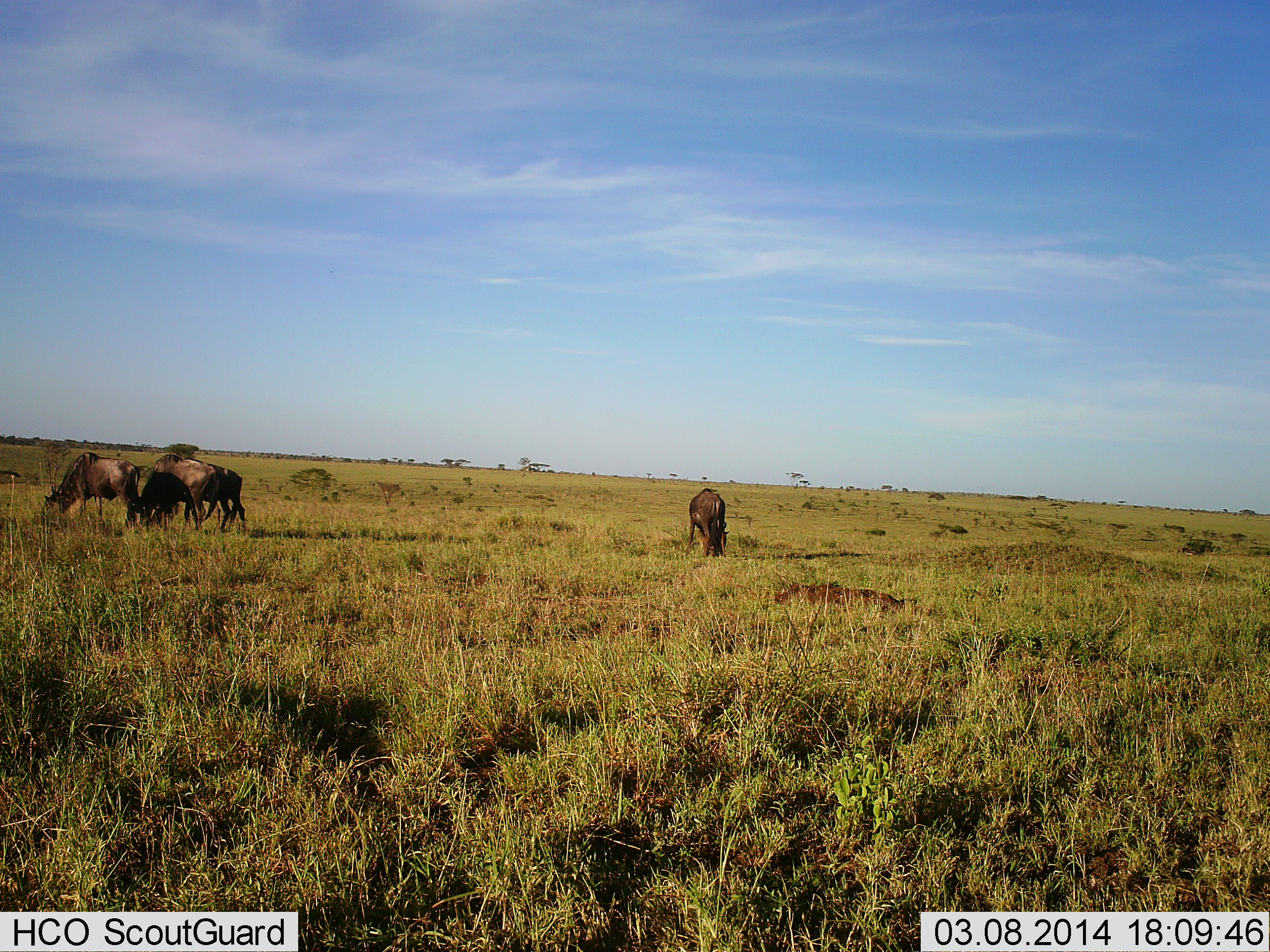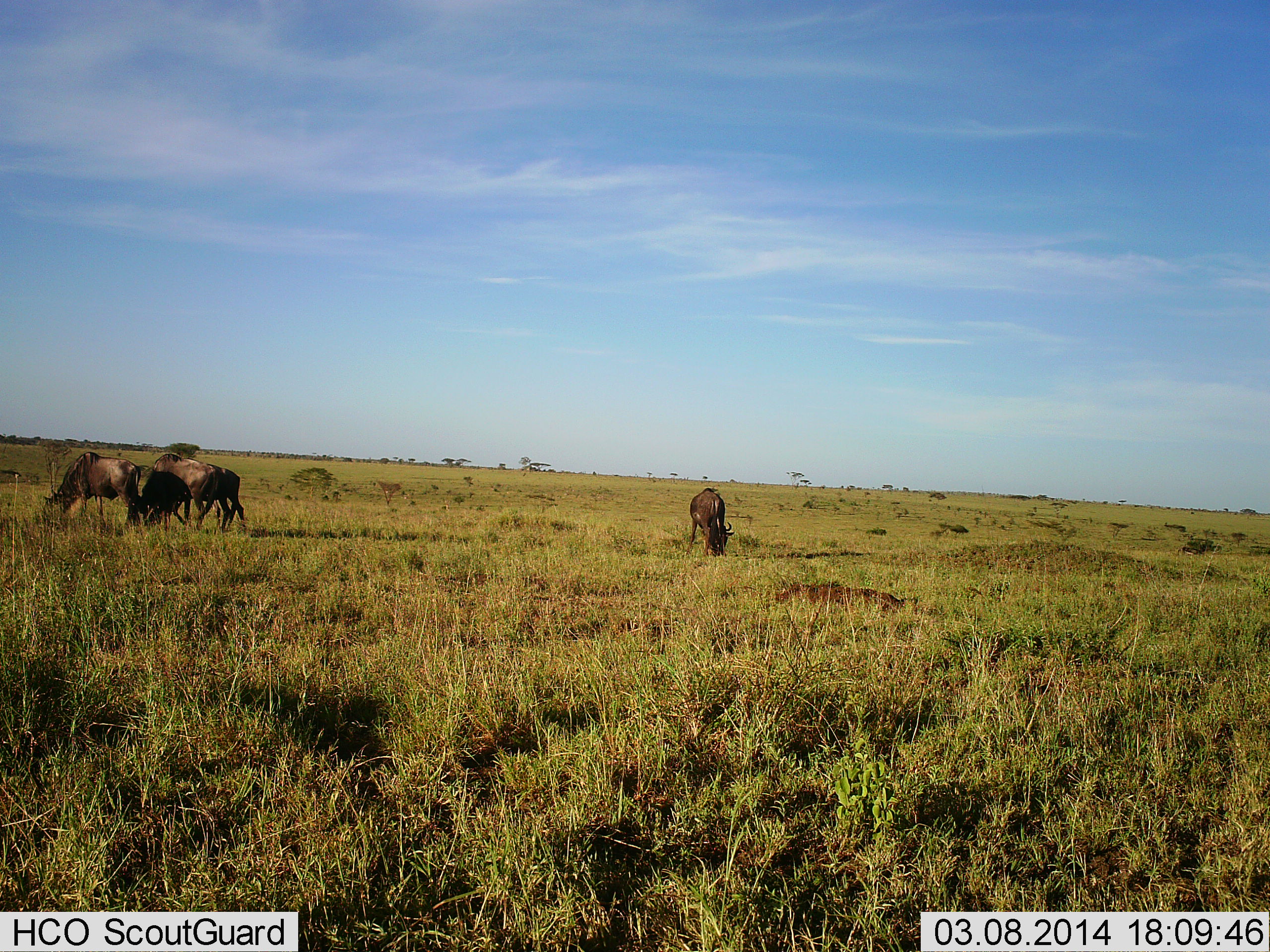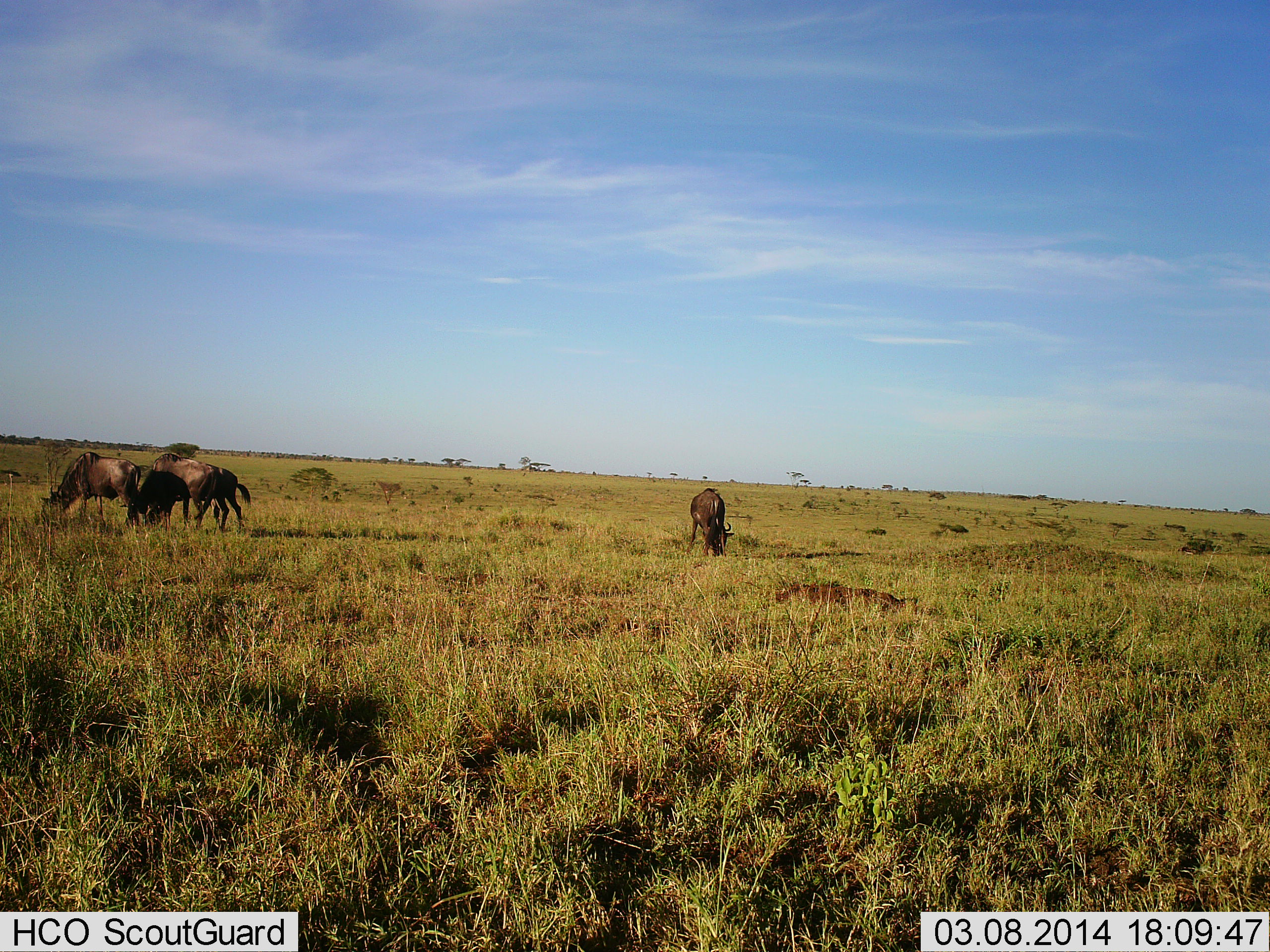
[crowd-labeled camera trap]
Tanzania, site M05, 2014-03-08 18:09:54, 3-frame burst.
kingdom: Animalia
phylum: Chordata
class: Mammalia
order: Artiodactyla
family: Bovidae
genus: Connochaetes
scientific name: Connochaetes taurinus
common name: blue wildebeest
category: wildebeest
Wildebeest (blue wildebeest) (Connochaetes taurinus), count 5. Behavior (volunteer vote fractions): standing 20%, resting 0%, moving 10%, interacting 10%. Young present (vote fraction): 0%. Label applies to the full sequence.